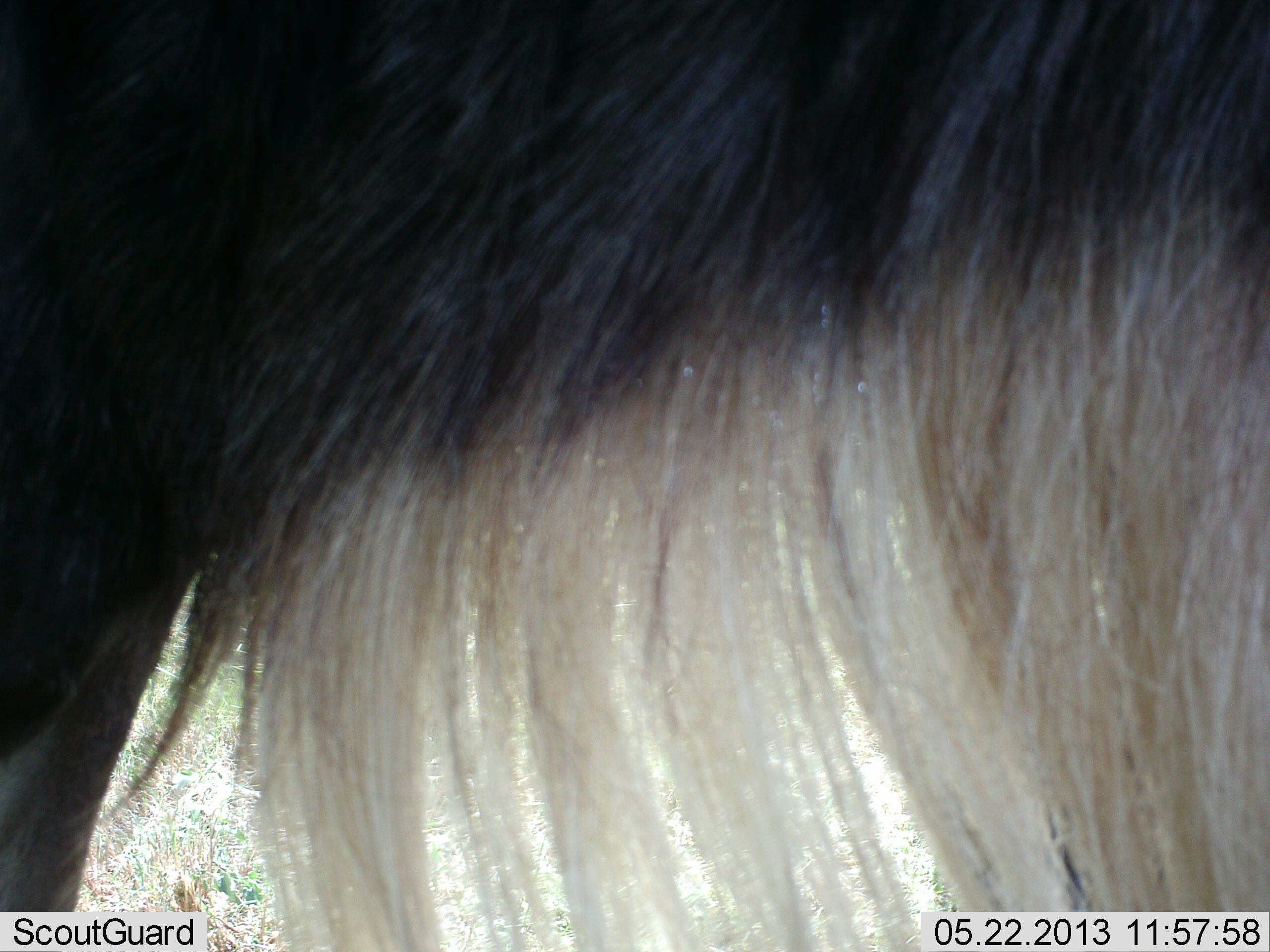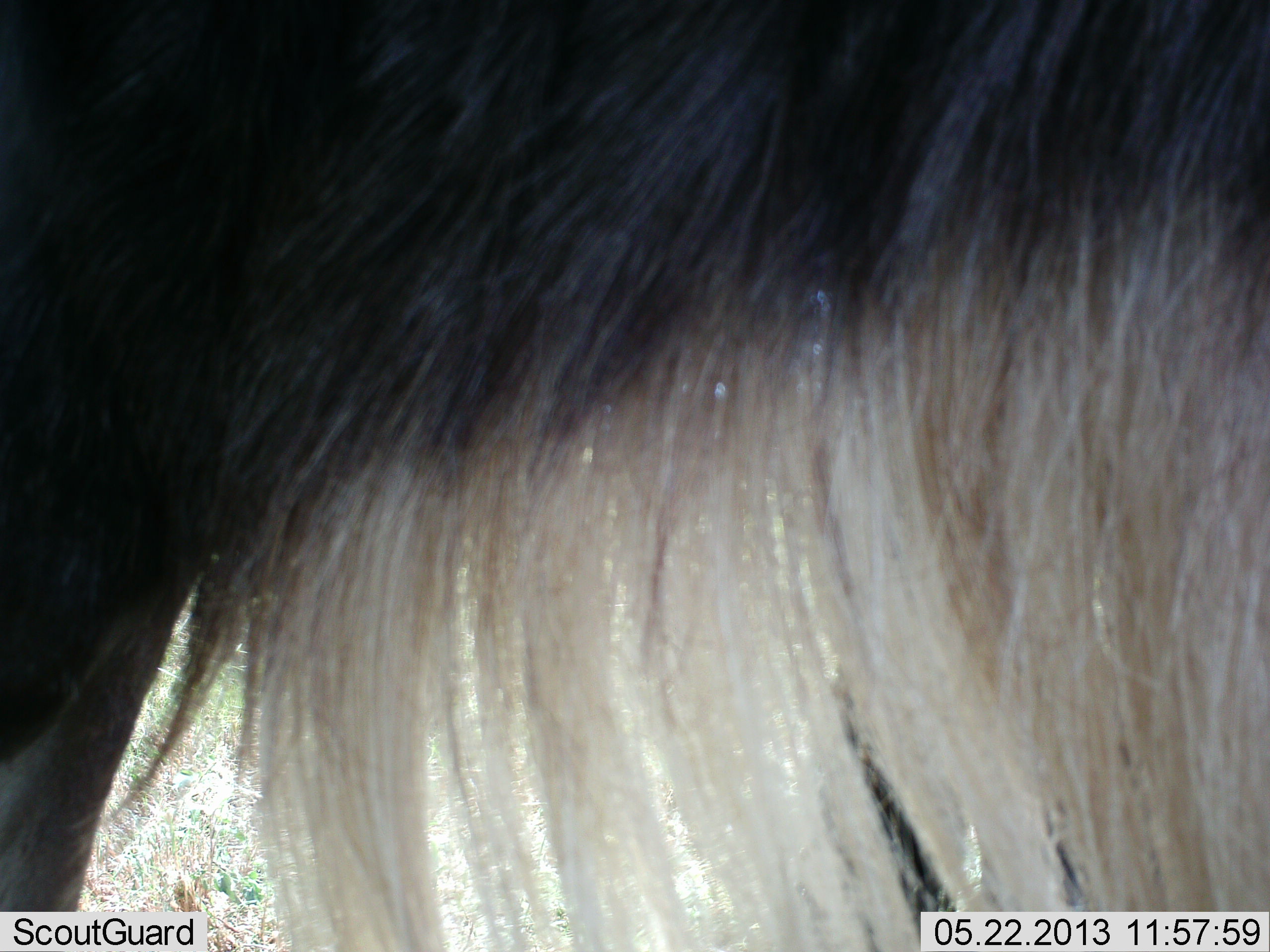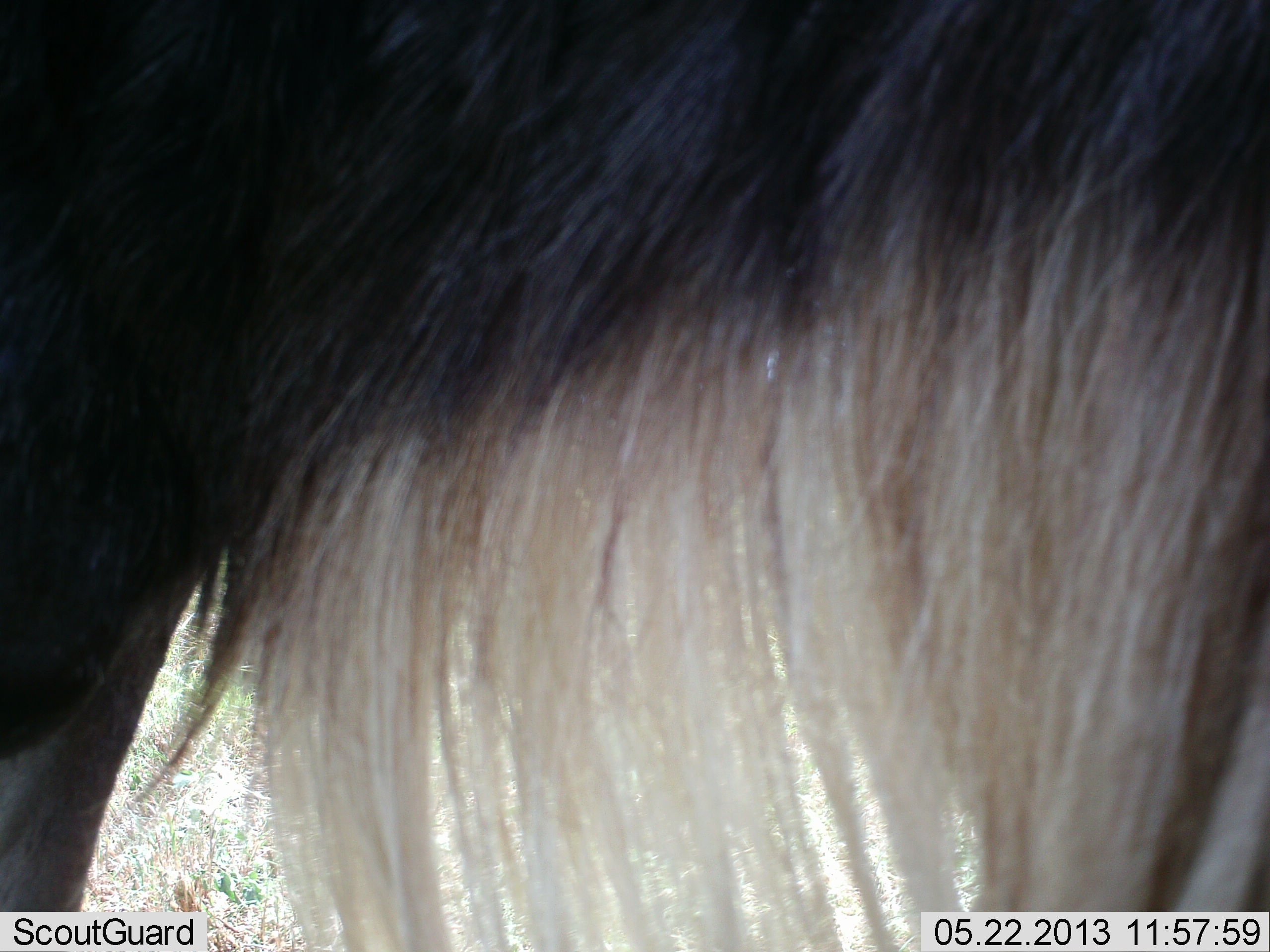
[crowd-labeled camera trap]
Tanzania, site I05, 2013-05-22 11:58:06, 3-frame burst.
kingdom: Animalia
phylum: Chordata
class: Mammalia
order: Artiodactyla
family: Bovidae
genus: Connochaetes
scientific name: Connochaetes taurinus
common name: blue wildebeest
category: wildebeest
Wildebeest (blue wildebeest) (Connochaetes taurinus), count 1. Behavior (volunteer vote fractions): standing 100%, resting 0%, moving 0%, interacting 0%. Young present (vote fraction): 0%. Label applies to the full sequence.